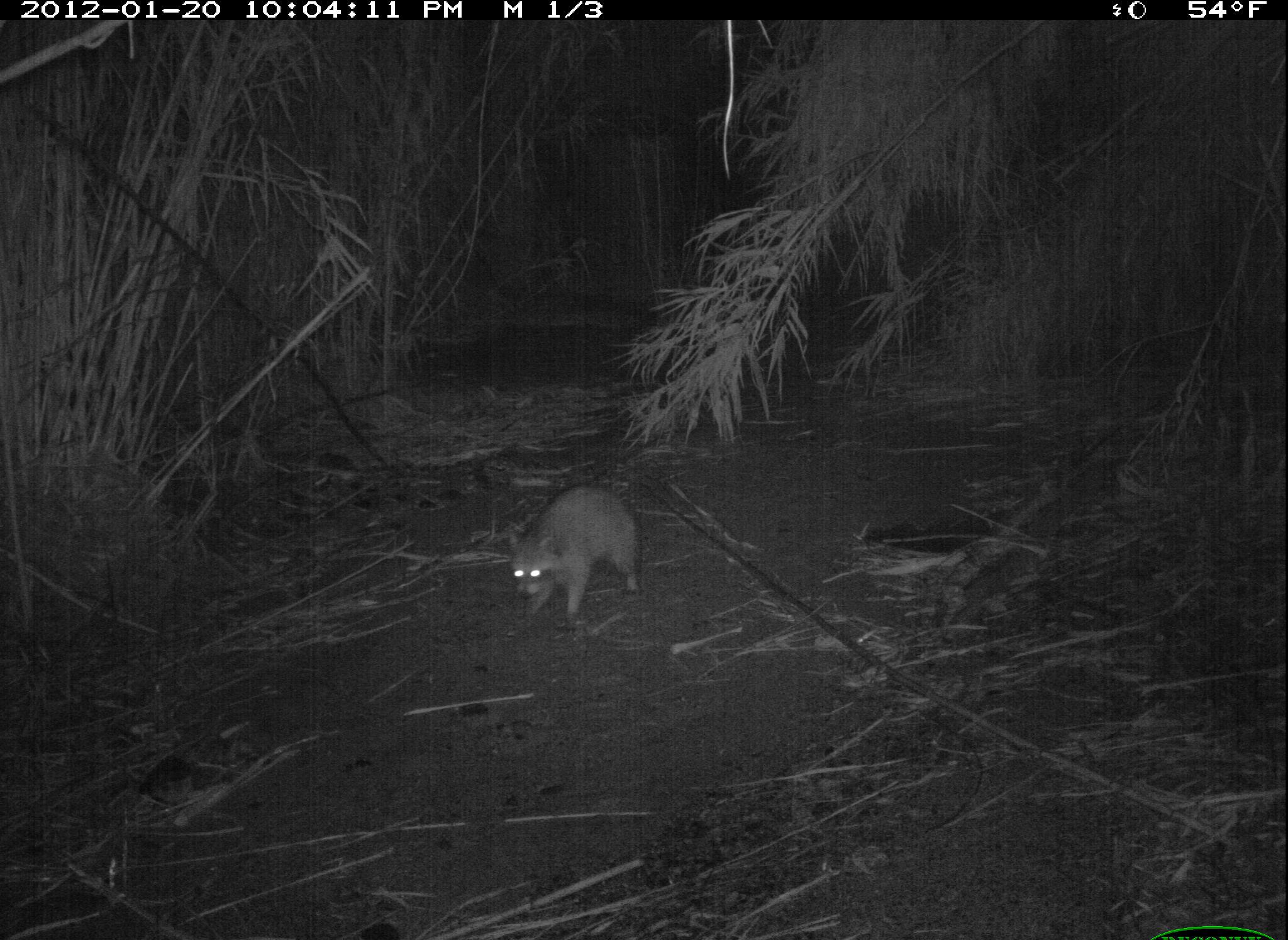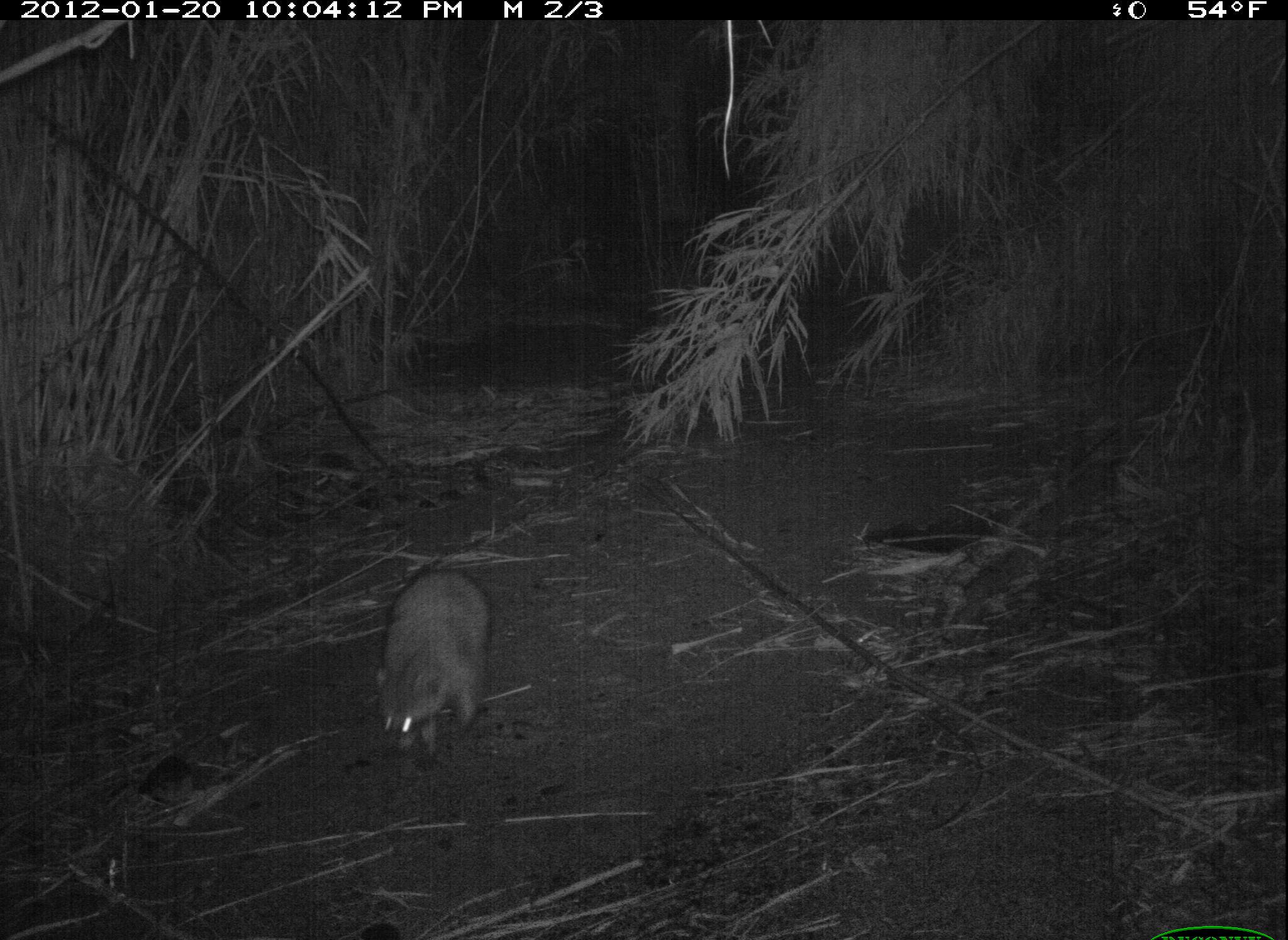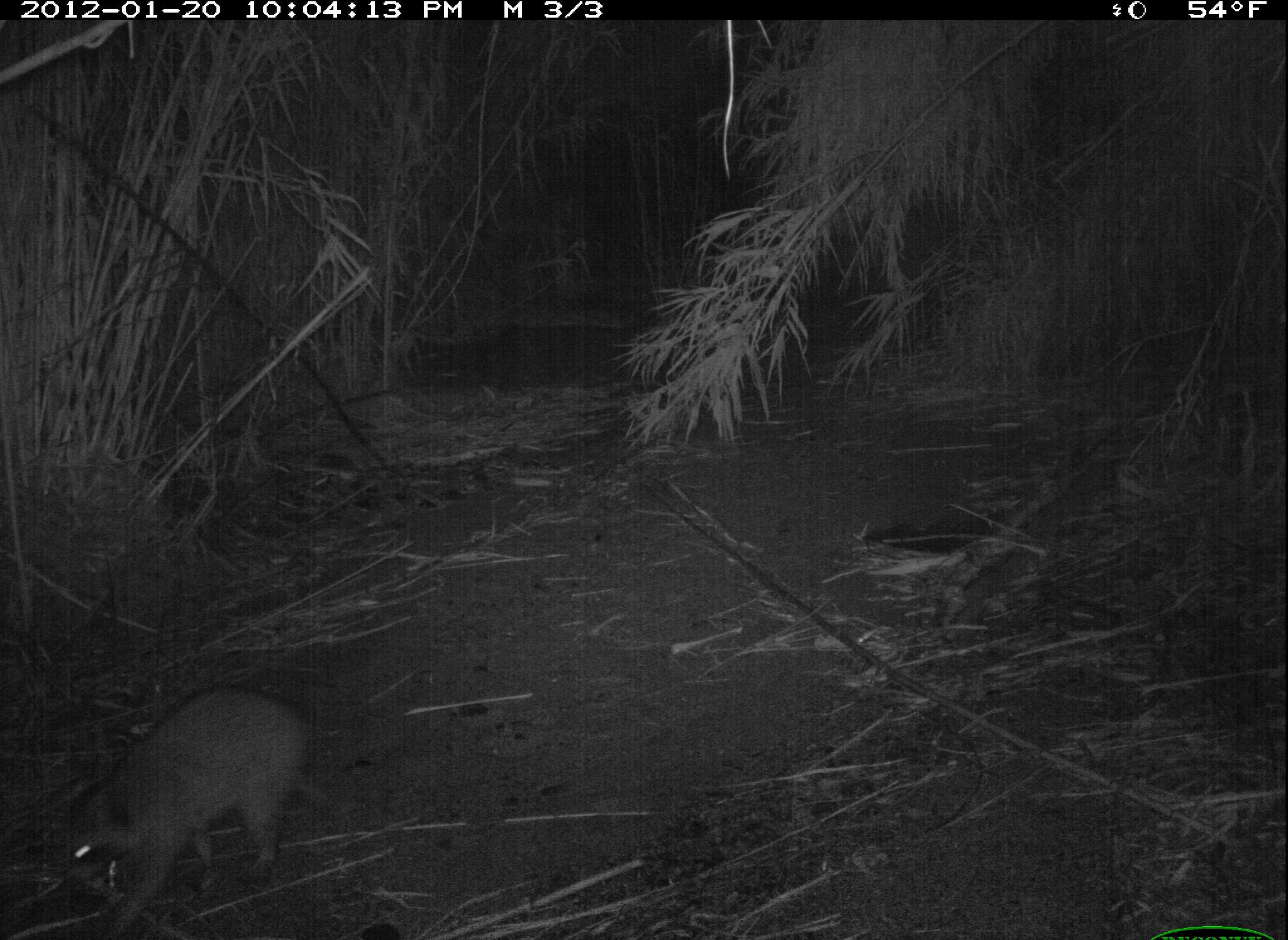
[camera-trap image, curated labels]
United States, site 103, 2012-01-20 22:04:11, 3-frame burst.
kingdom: Animalia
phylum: Chordata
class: Mammalia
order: Carnivora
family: Procyonidae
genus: Procyon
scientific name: Procyon lotor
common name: raccoon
Raccoon (Procyon lotor).